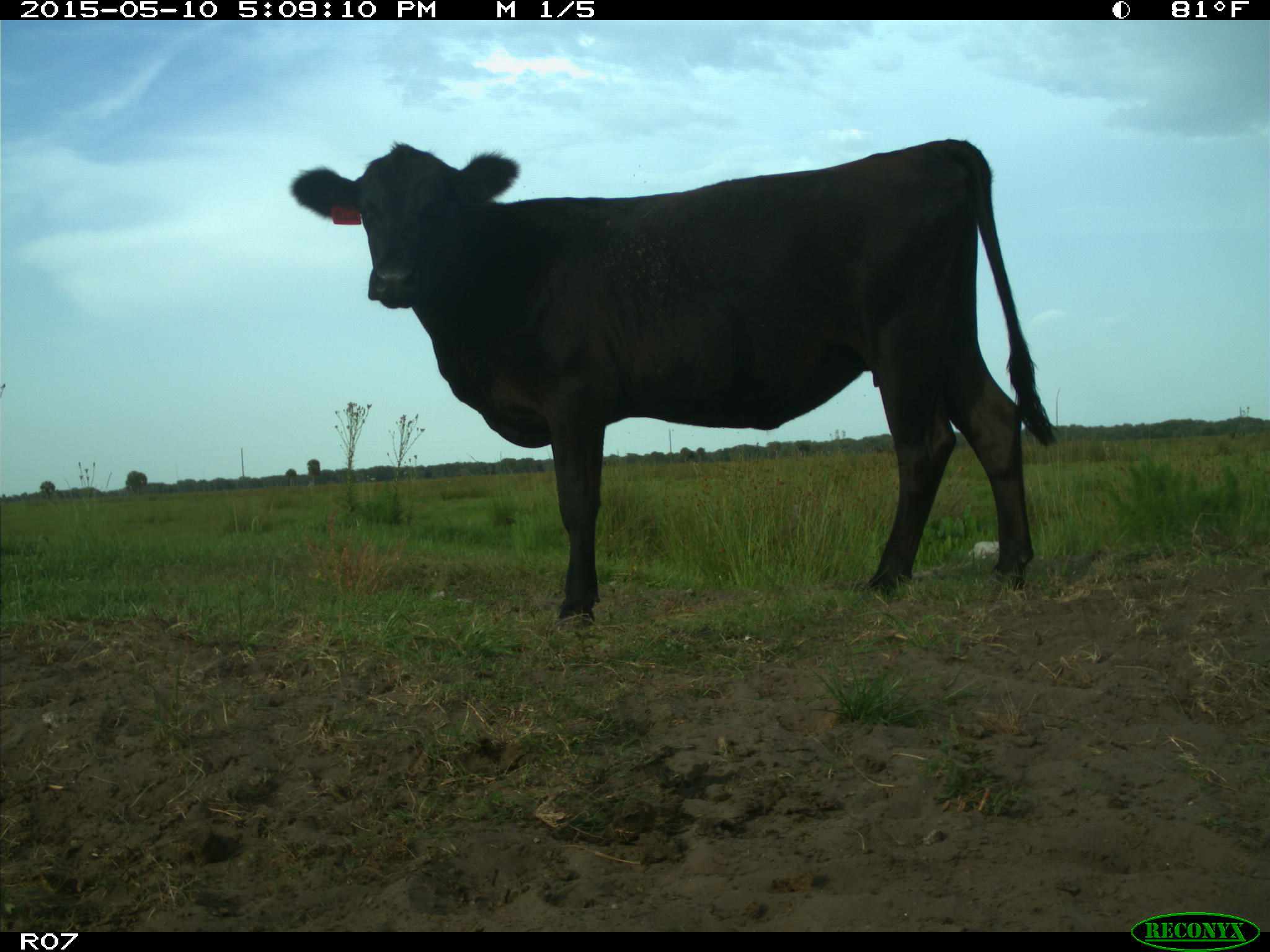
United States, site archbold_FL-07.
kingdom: Animalia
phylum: Chordata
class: Mammalia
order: Artiodactyla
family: Bovidae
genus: Bos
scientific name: Bos taurus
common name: domestic cow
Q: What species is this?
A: Bos taurus (domestic cow).